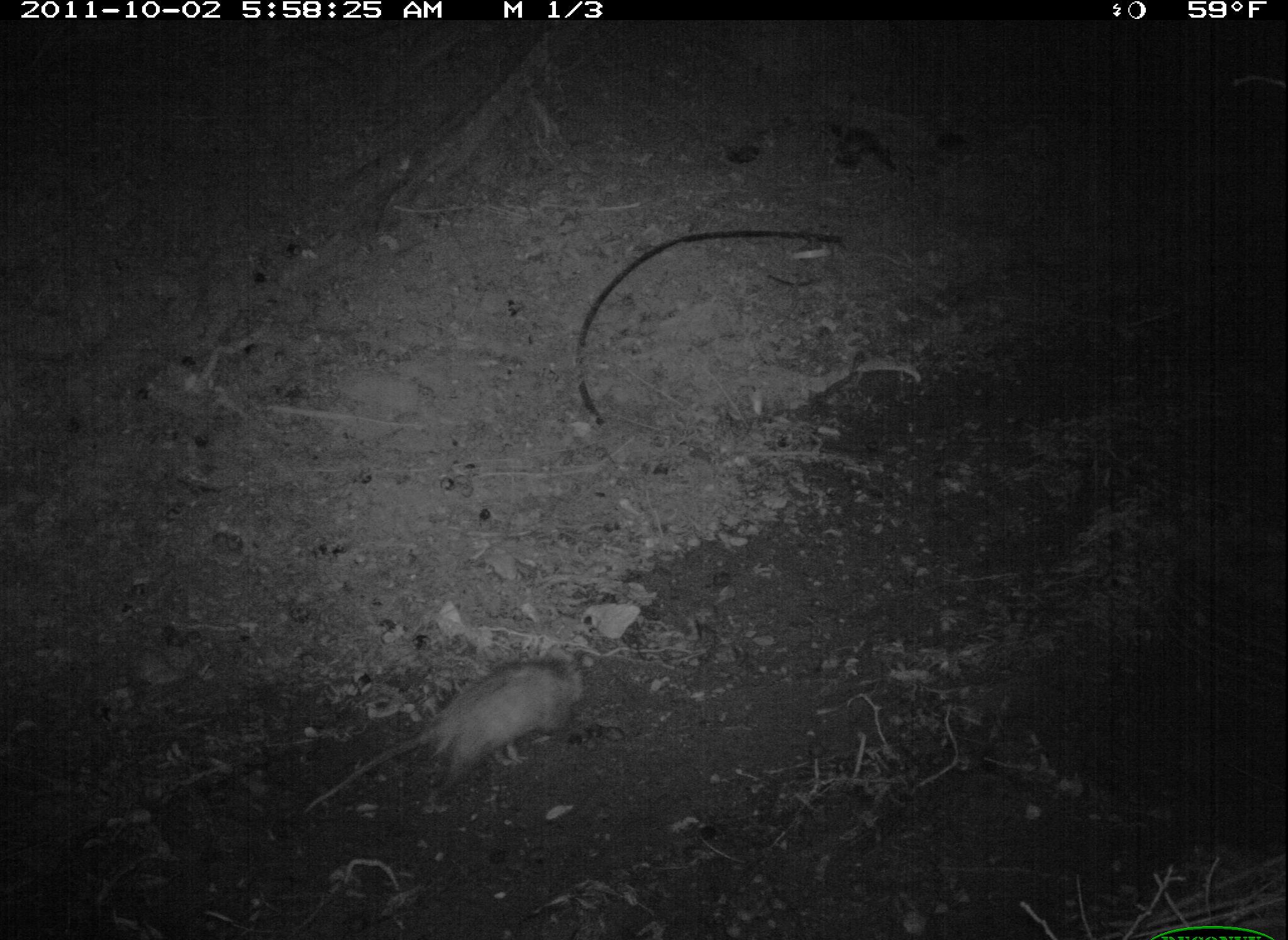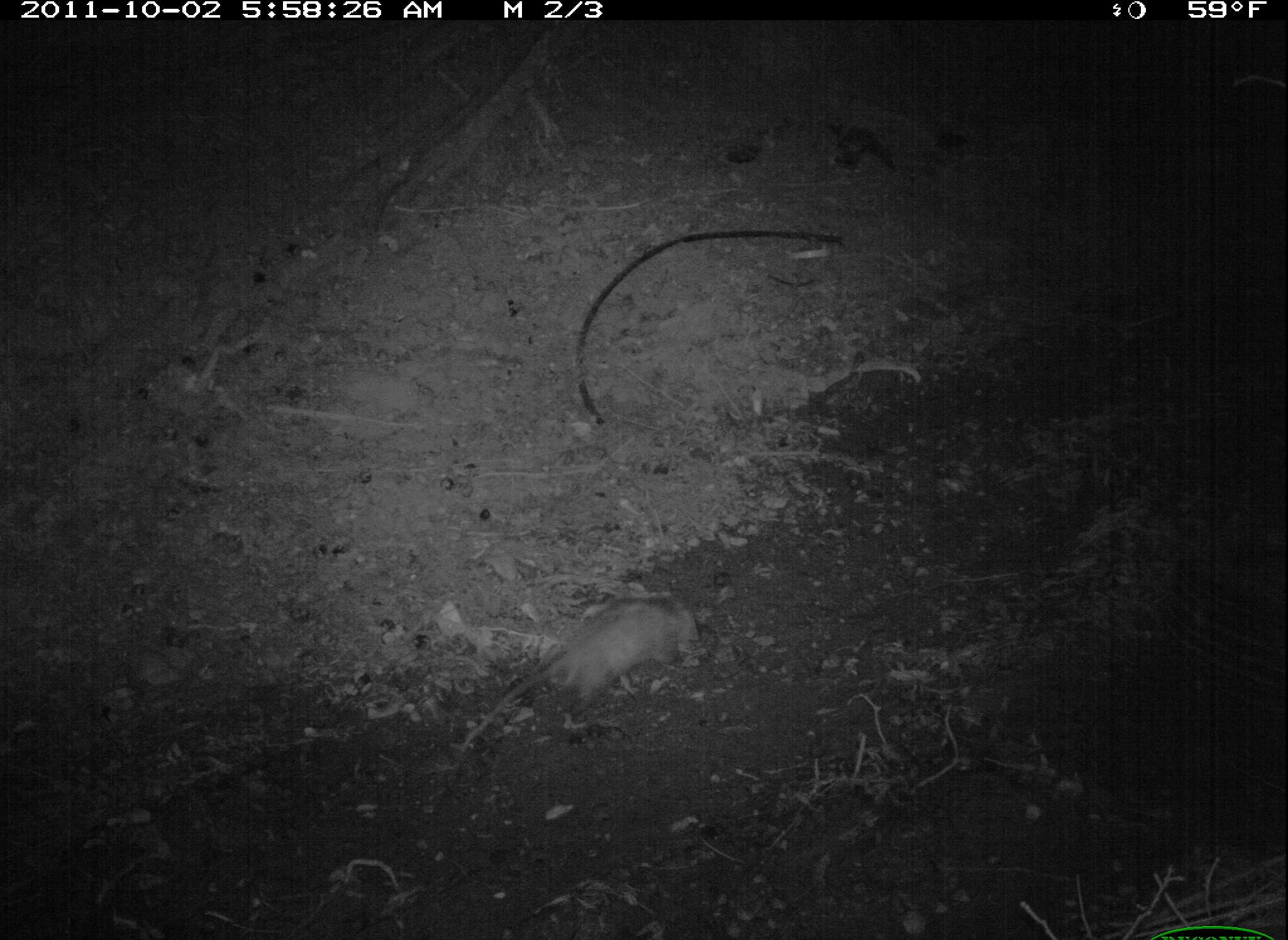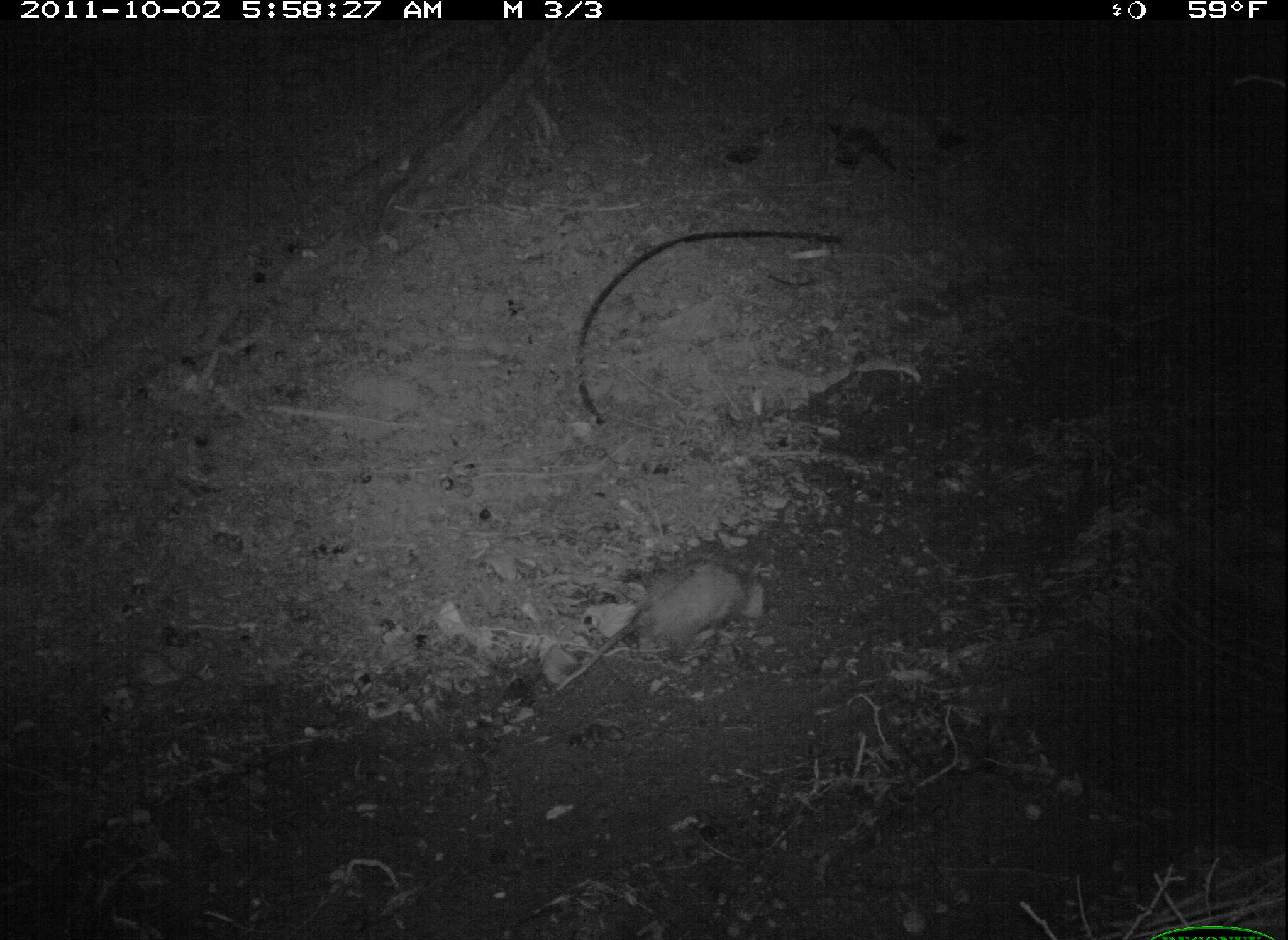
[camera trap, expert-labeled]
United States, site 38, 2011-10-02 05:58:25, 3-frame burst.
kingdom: Animalia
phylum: Chordata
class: Mammalia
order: Didelphimorphia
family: Didelphidae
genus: Didelphis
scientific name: Didelphis virginiana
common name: virginia opossum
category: opossum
Opossum (virginia opossum) (Didelphis virginiana).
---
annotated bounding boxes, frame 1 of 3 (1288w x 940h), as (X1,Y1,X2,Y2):
opossum: (301,648,604,828)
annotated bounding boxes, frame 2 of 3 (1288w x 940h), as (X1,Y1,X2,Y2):
opossum: (449,567,726,723)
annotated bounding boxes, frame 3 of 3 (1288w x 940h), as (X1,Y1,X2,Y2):
opossum: (549,557,771,704)